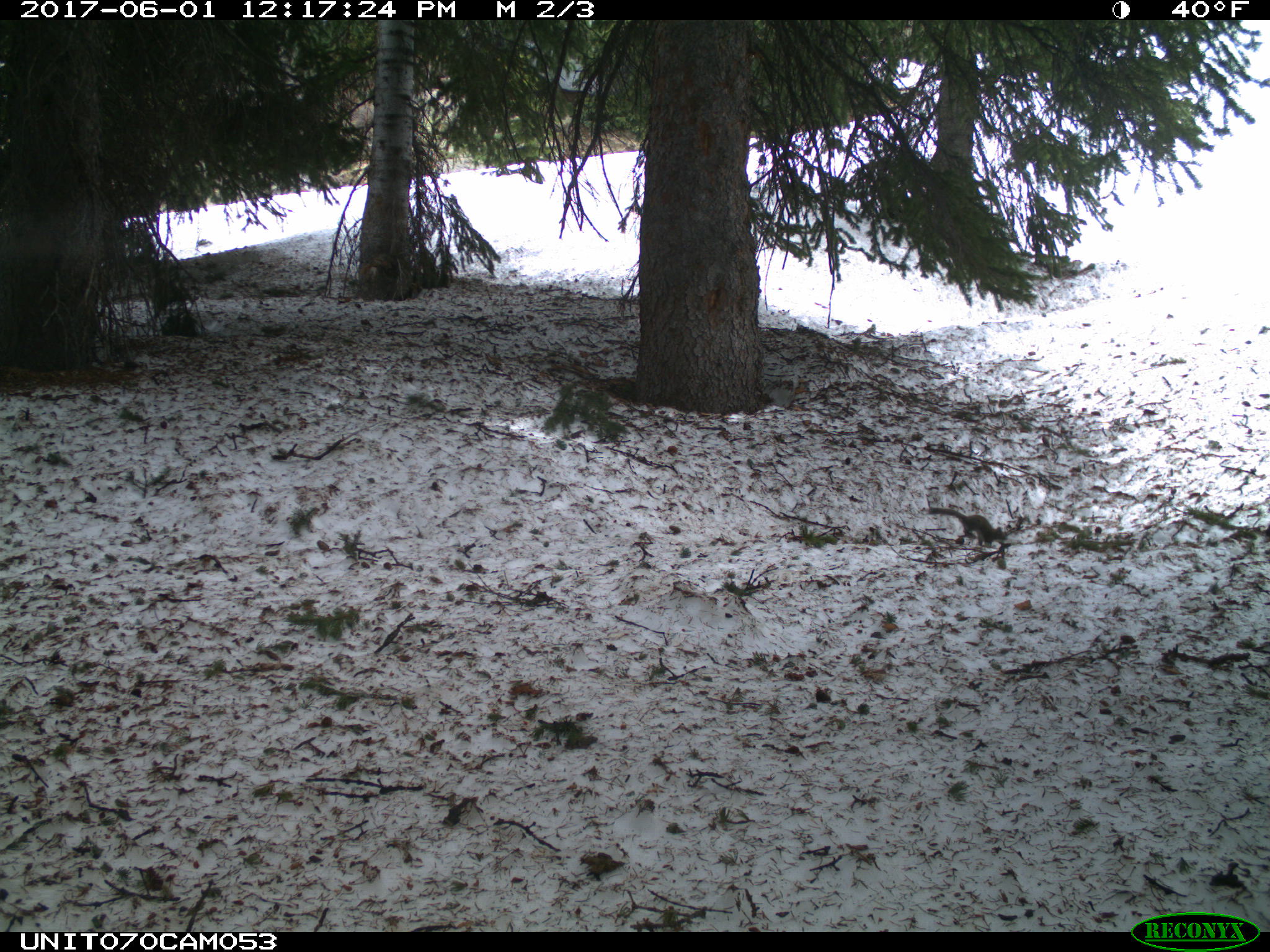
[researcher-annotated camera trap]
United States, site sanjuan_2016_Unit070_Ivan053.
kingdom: Animalia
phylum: Chordata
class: Mammalia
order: Rodentia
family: Sciuridae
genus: Tamiasciurus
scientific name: Tamiasciurus hudsonicus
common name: american red squirrel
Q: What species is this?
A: Tamiasciurus hudsonicus (american red squirrel).